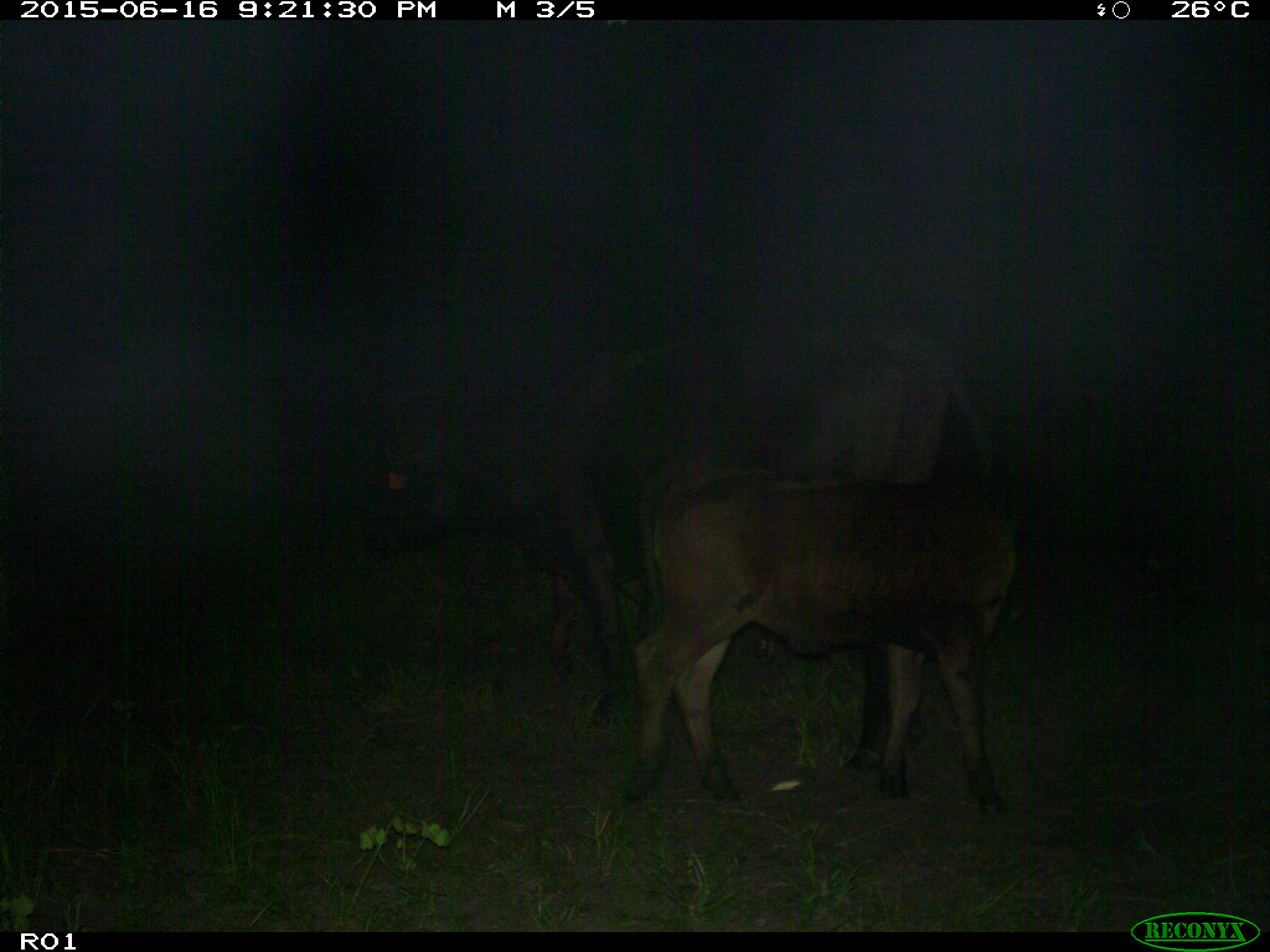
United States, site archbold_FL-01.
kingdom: Animalia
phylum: Chordata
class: Mammalia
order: Artiodactyla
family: Bovidae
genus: Bos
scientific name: Bos taurus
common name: domestic cow